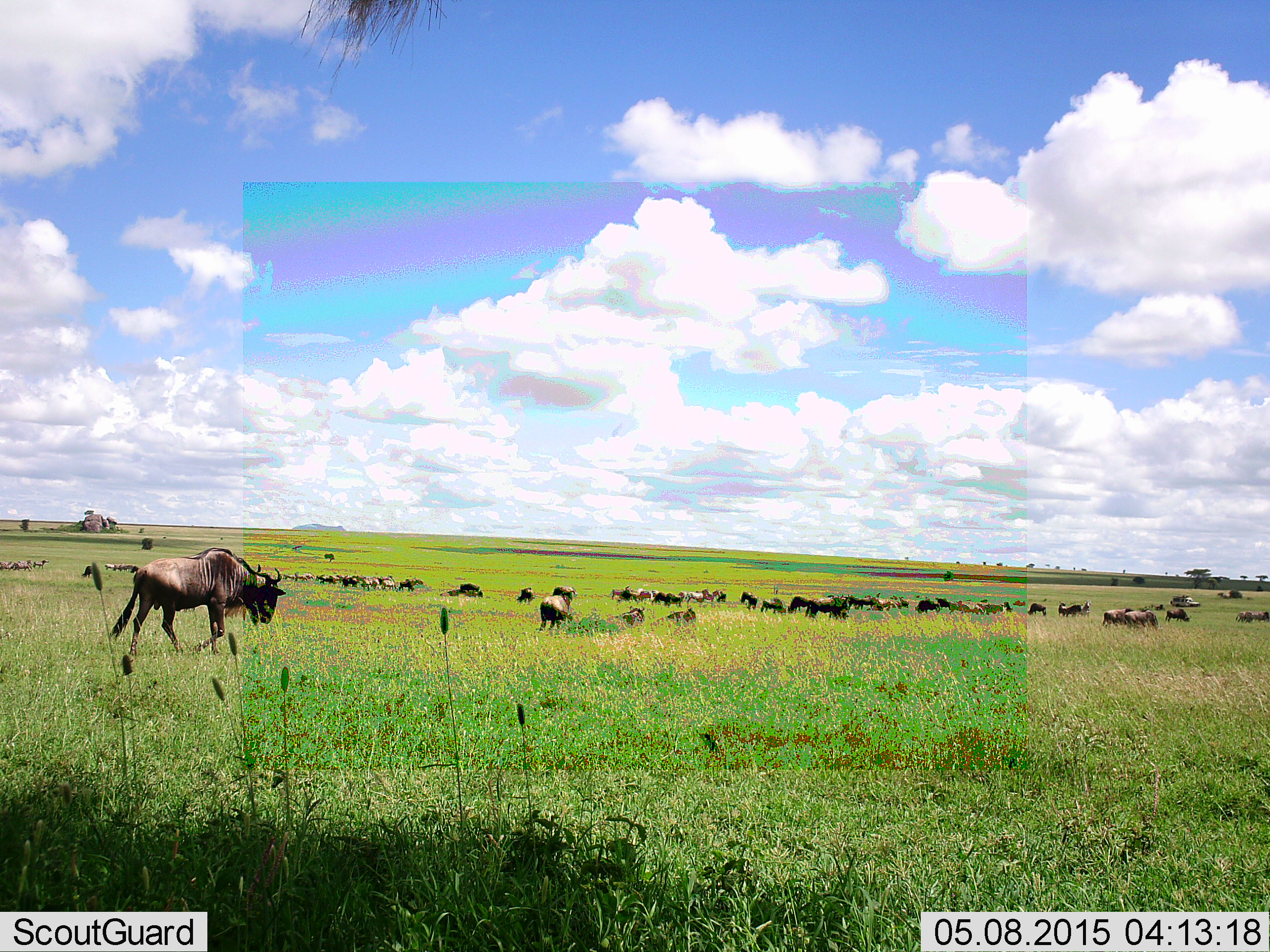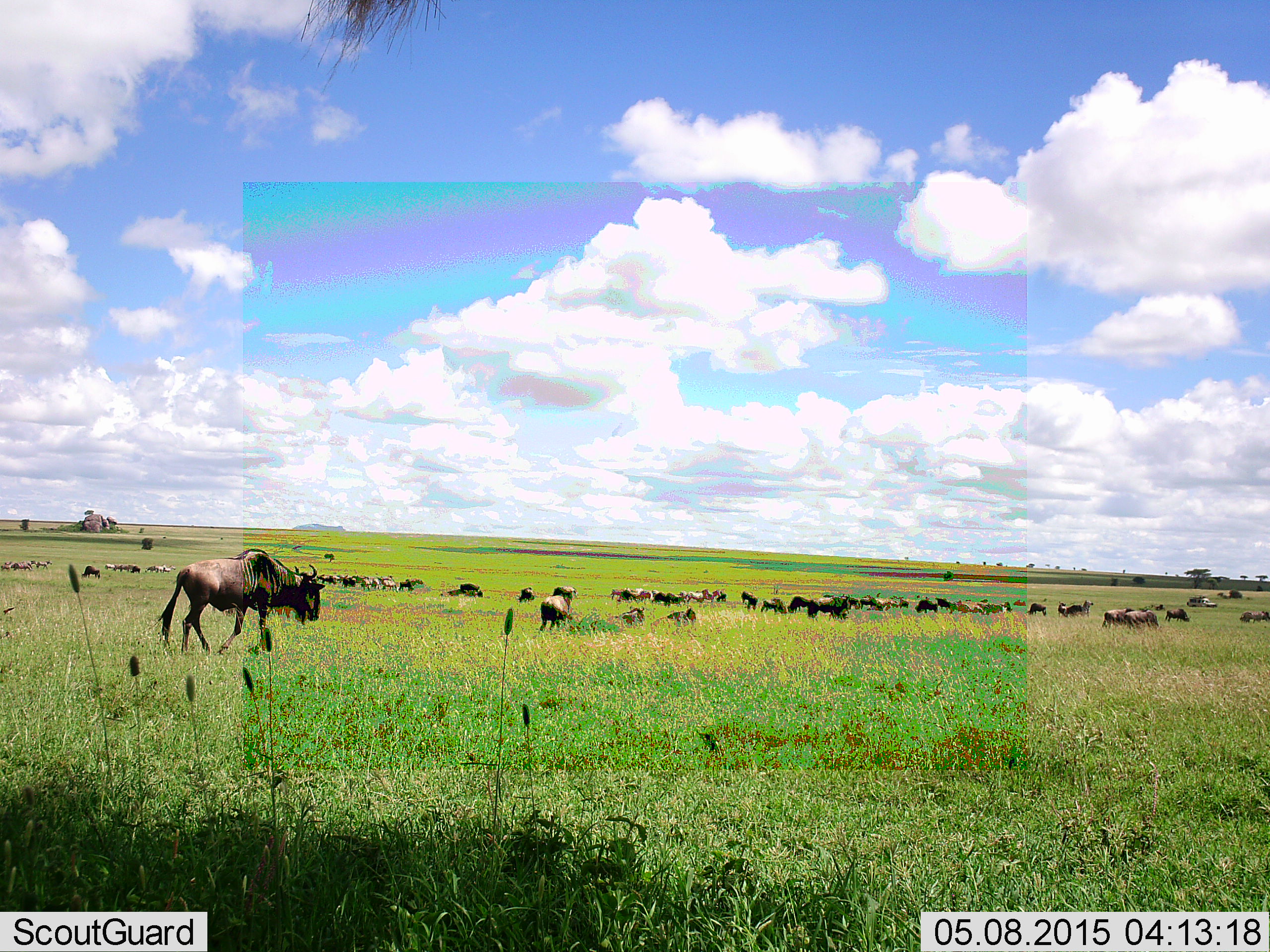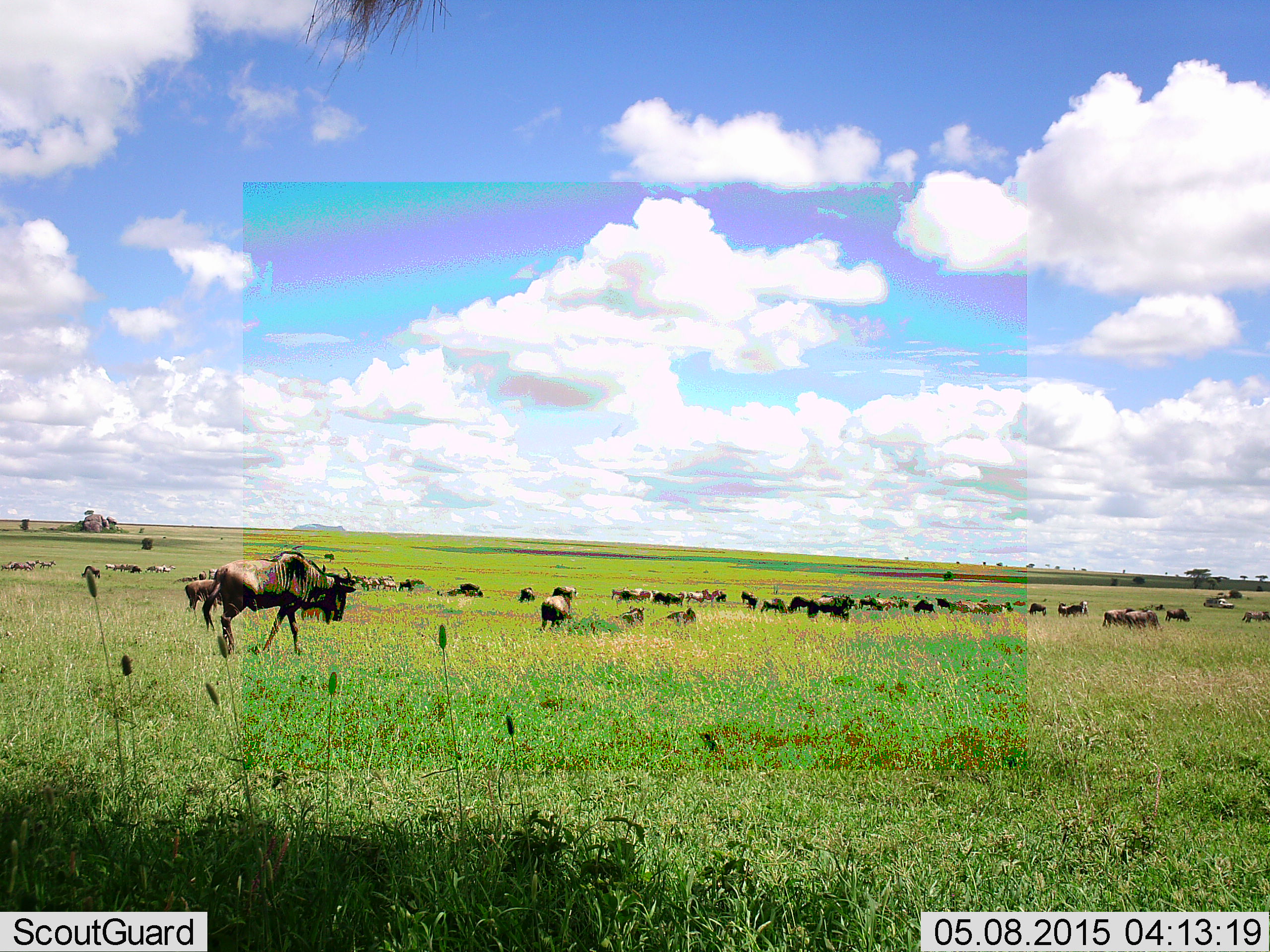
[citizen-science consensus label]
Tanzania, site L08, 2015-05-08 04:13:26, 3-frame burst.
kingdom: Animalia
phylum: Chordata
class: Mammalia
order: Artiodactyla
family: Bovidae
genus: Connochaetes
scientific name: Connochaetes taurinus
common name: blue wildebeest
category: wildebeest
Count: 51+.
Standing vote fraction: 75%.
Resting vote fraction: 50%.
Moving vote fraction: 94%.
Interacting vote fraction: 12%.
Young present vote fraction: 6%.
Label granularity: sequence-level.